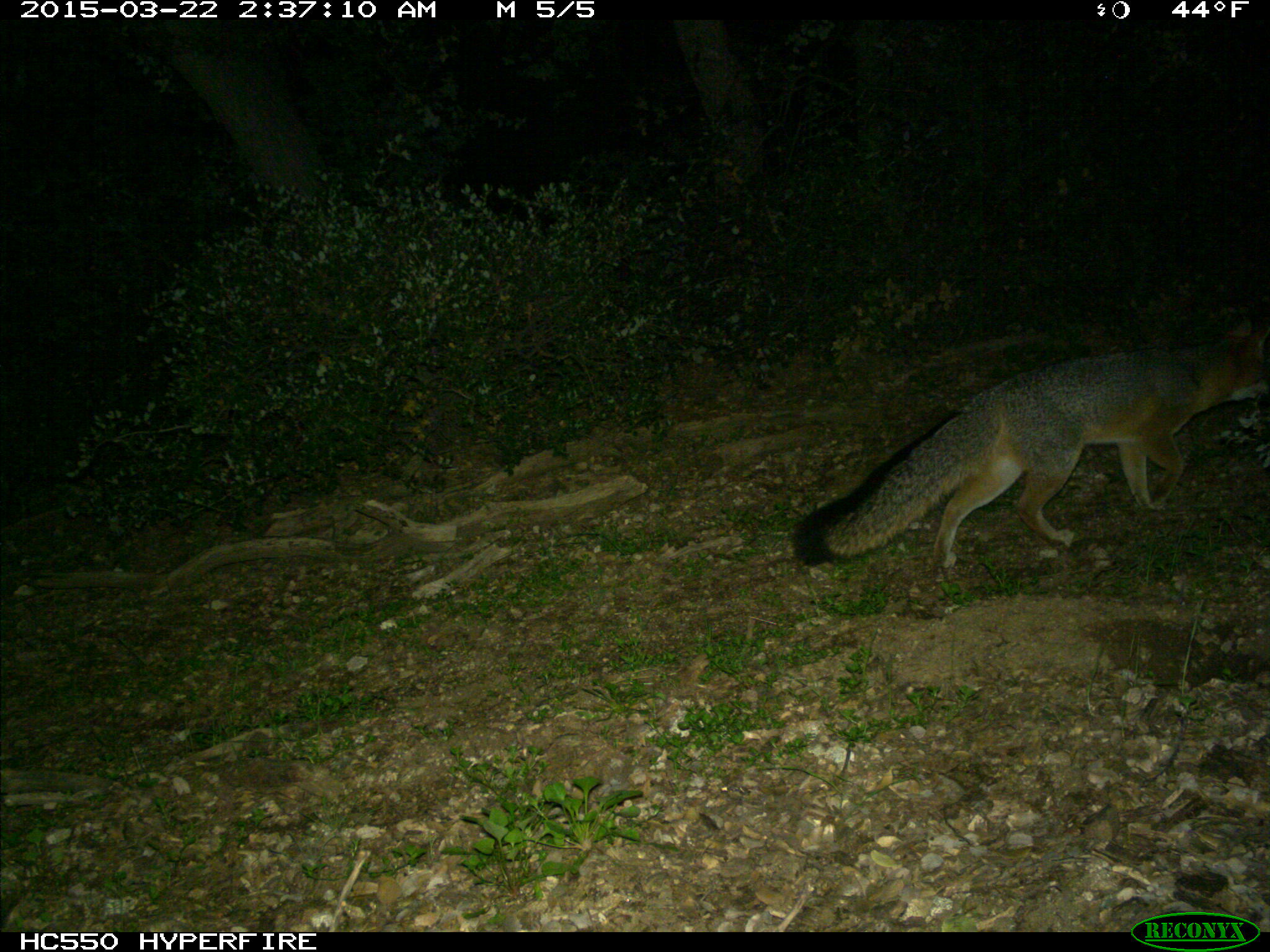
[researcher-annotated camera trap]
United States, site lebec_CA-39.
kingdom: Animalia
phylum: Chordata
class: Mammalia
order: Carnivora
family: Canidae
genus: Urocyon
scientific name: Urocyon cinereoargenteus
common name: gray fox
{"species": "Urocyon cinereoargenteus (gray fox)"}